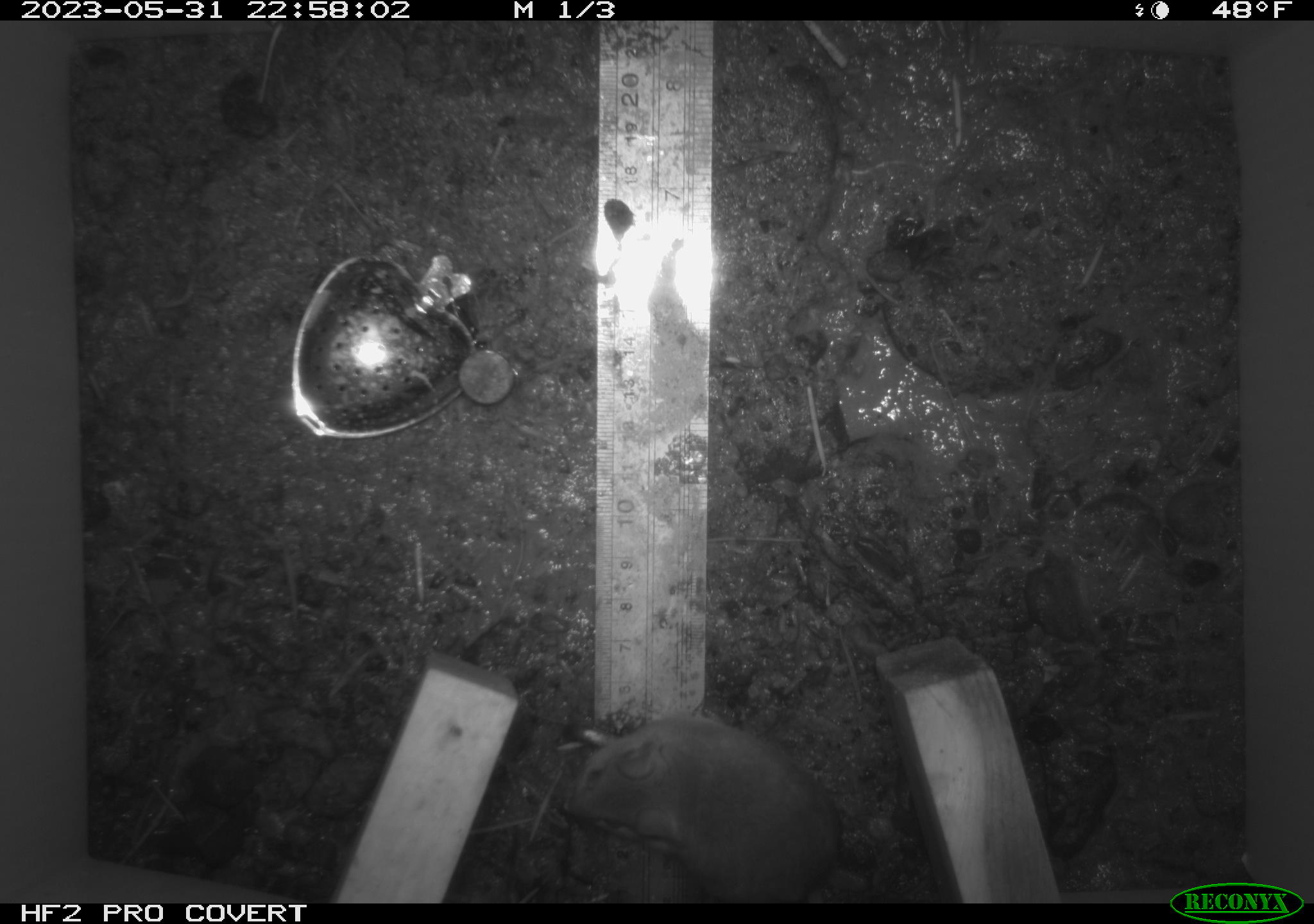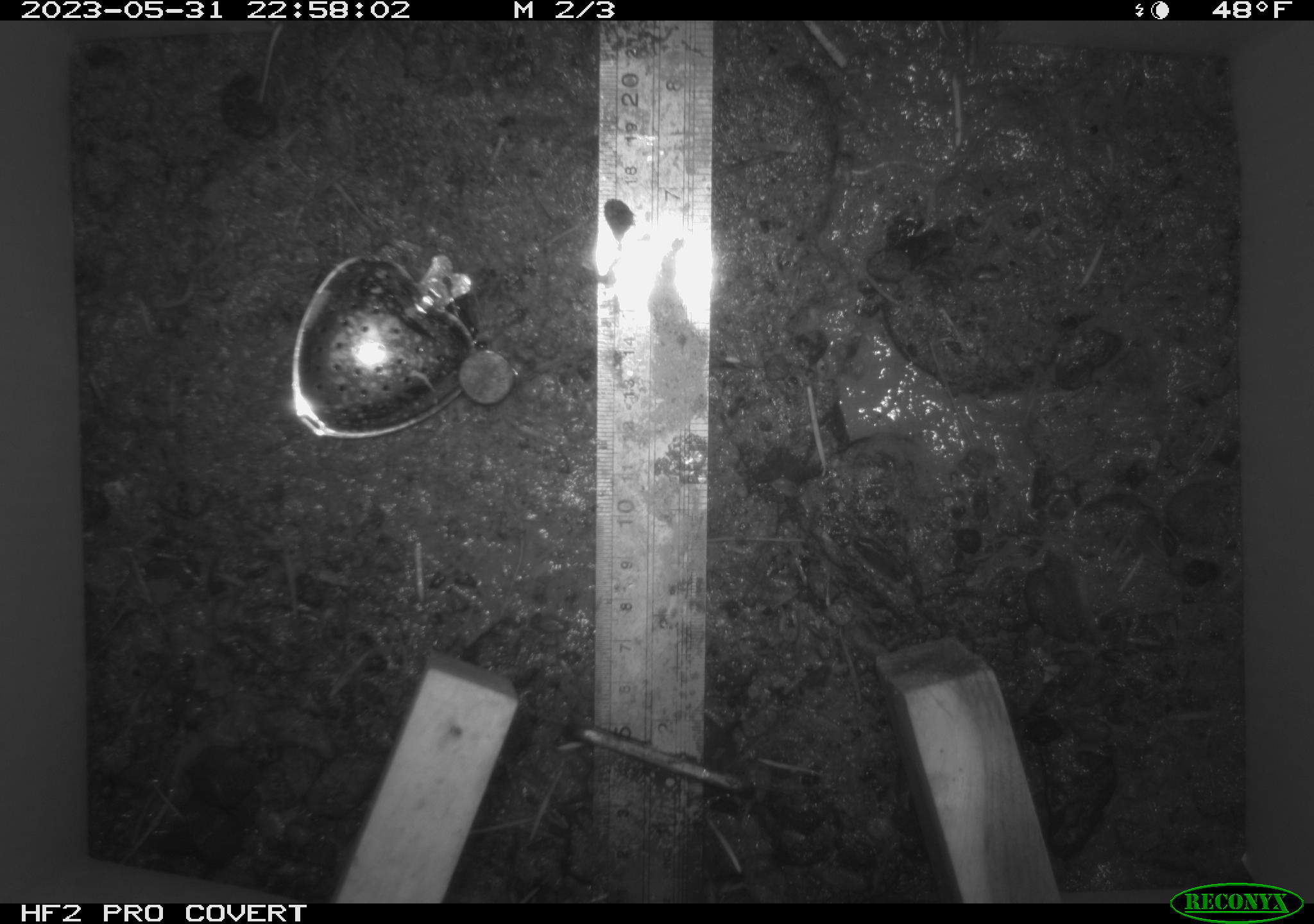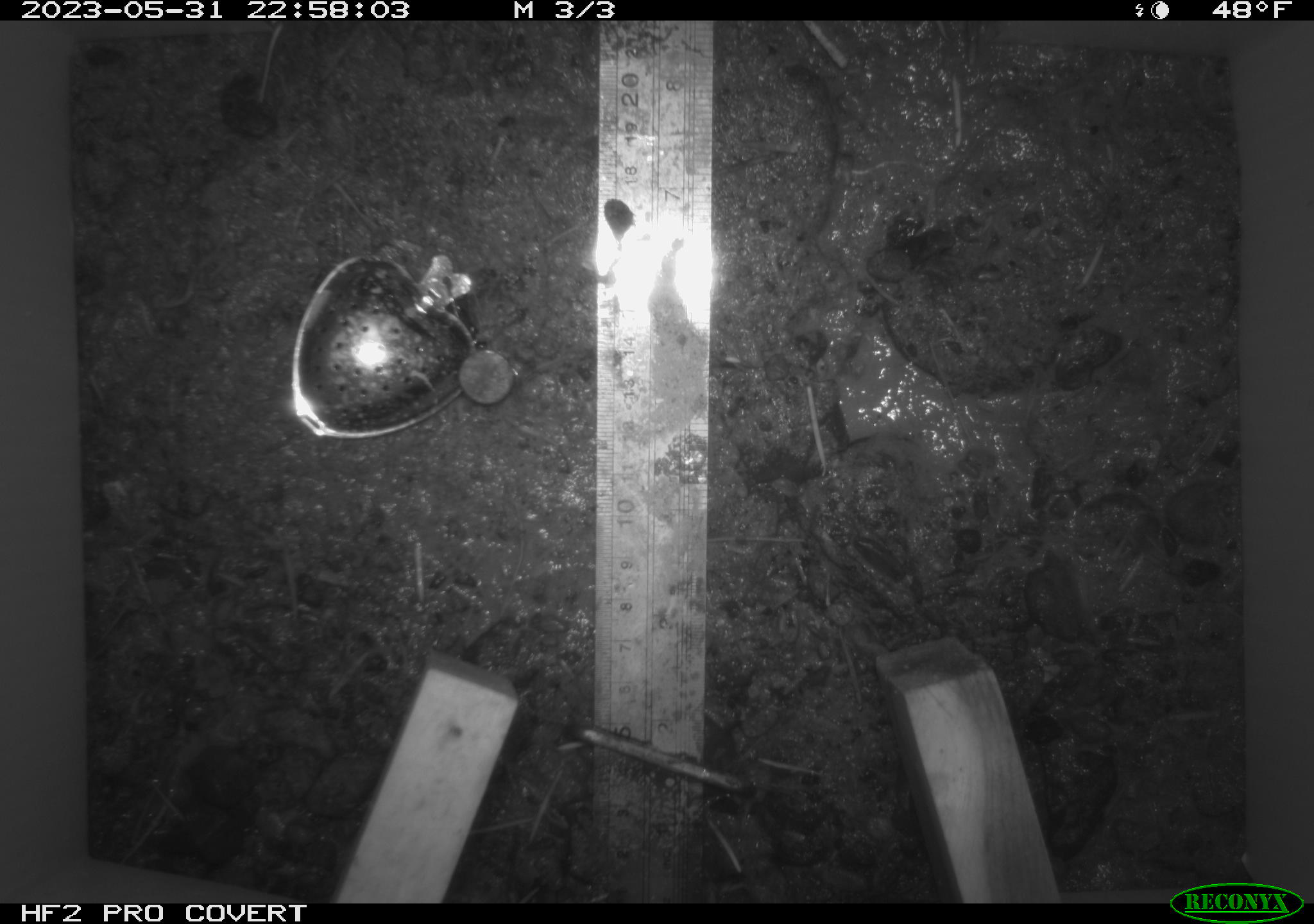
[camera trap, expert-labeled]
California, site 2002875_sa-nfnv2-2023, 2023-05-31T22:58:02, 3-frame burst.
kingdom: Animalia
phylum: Chordata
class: Mammalia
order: Rodentia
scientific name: Rodentia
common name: mouse species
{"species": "mouse species (Rodentia)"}